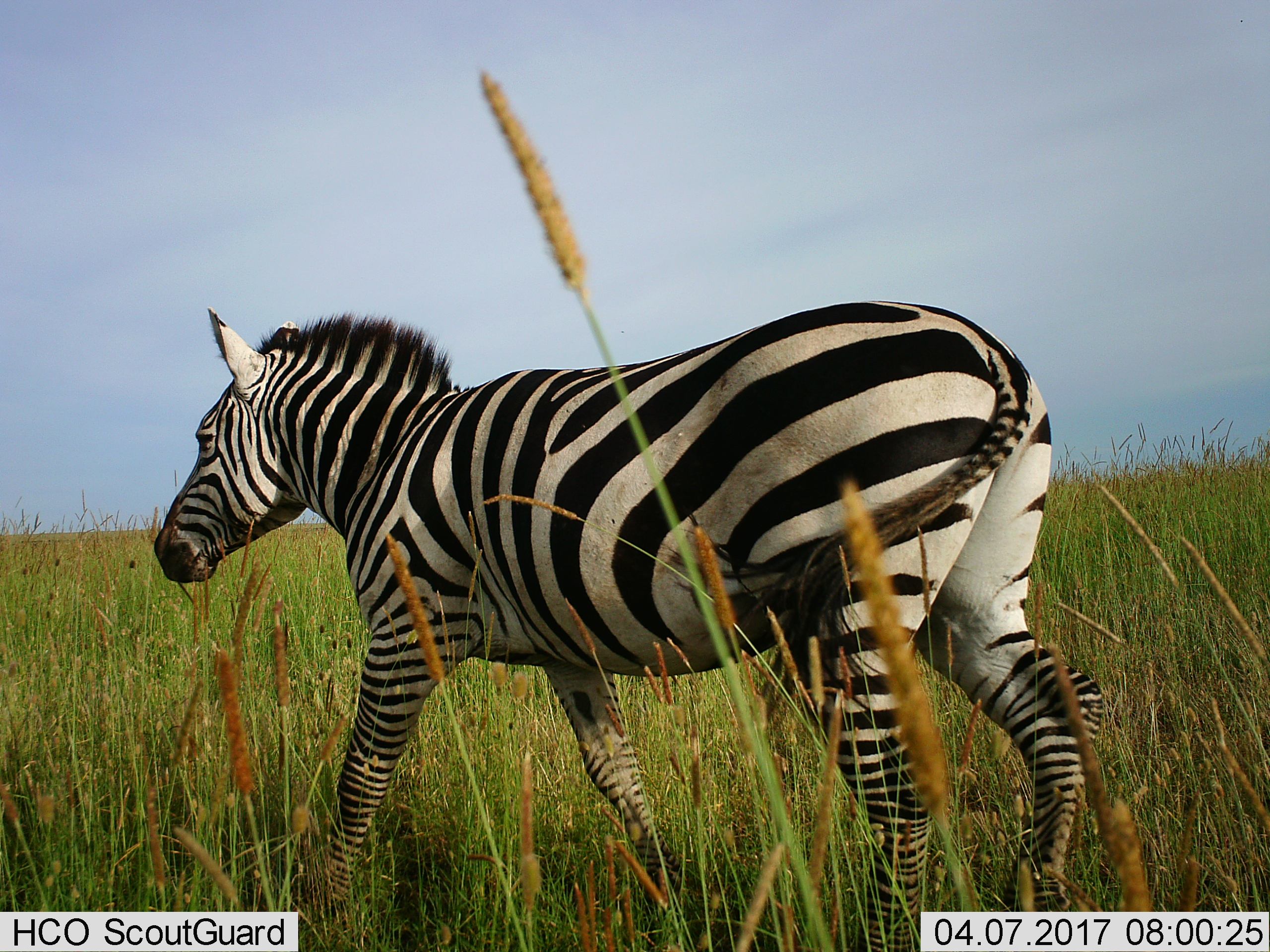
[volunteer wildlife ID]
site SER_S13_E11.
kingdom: Animalia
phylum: Chordata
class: Mammalia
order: Perissodactyla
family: Equidae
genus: Equus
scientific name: Equus quagga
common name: plains zebra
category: zebraplains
Zebraplains (plains zebra) (Equus quagga), count 1. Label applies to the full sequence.